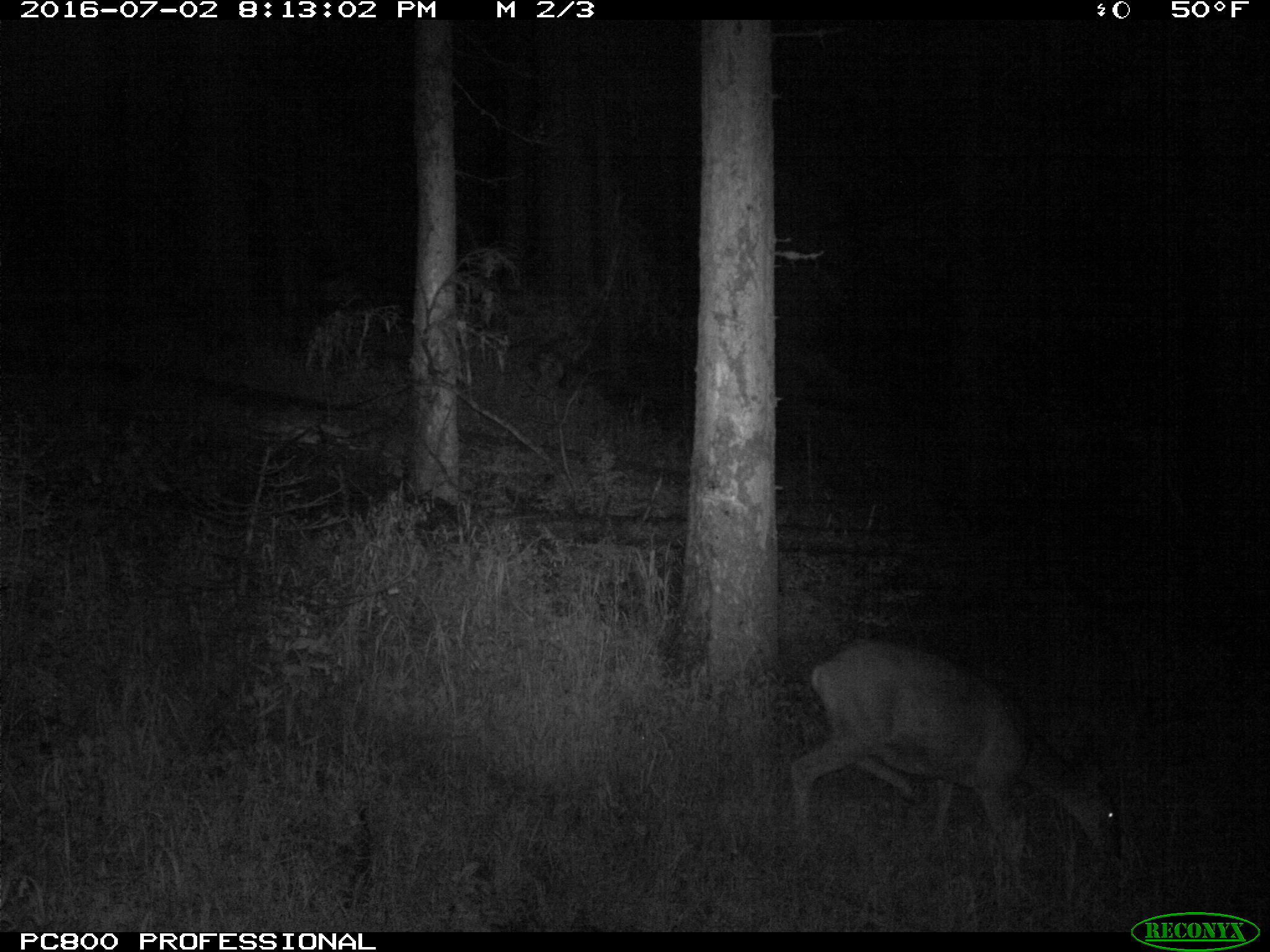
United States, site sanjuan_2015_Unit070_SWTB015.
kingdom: Animalia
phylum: Chordata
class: Mammalia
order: Artiodactyla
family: Cervidae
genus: Odocoileus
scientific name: Odocoileus hemionus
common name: mule deer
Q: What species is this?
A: Odocoileus hemionus (mule deer).